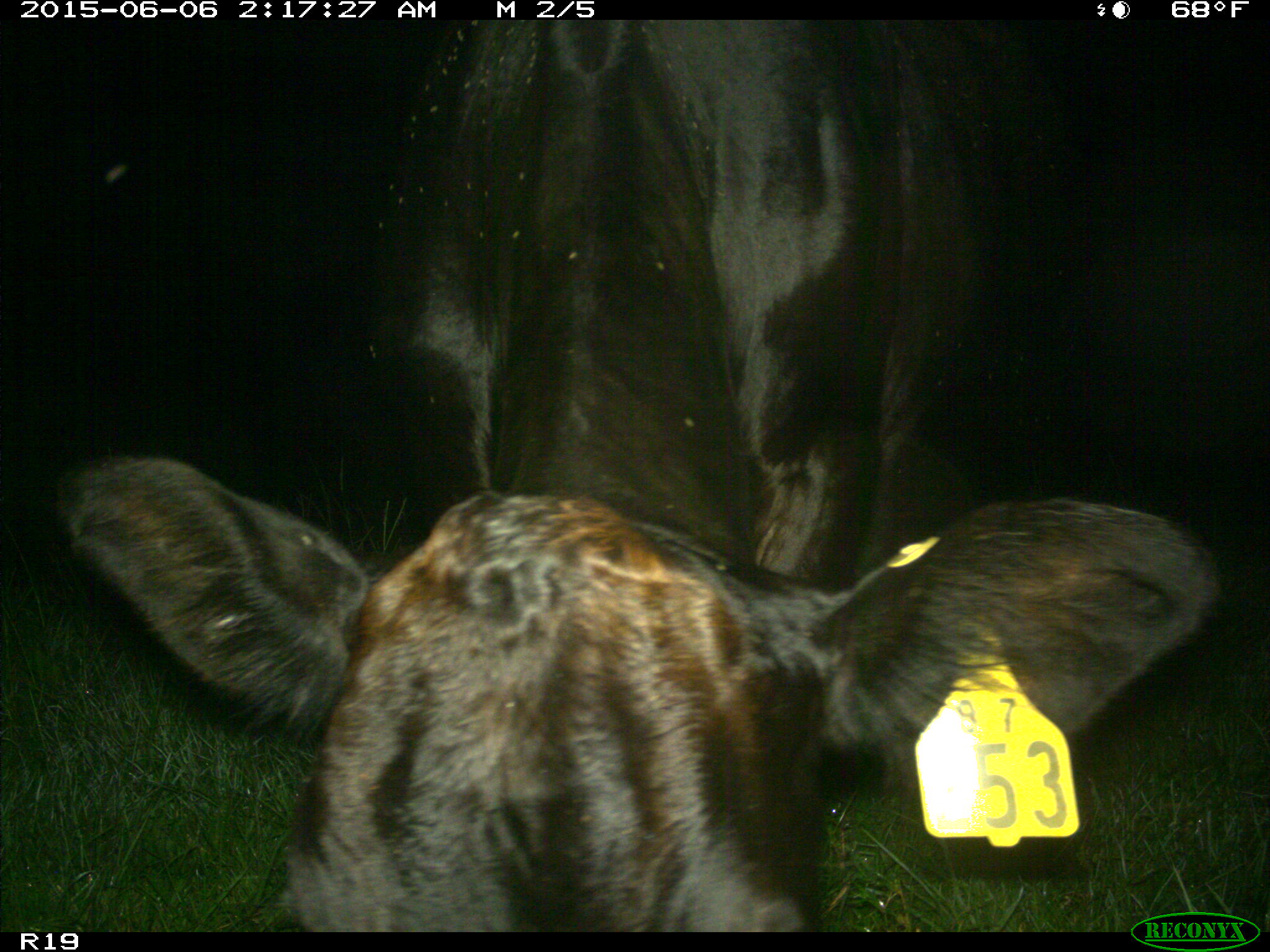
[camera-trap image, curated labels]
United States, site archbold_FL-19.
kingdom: Animalia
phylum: Chordata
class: Mammalia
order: Artiodactyla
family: Bovidae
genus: Bos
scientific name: Bos taurus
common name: domestic cow